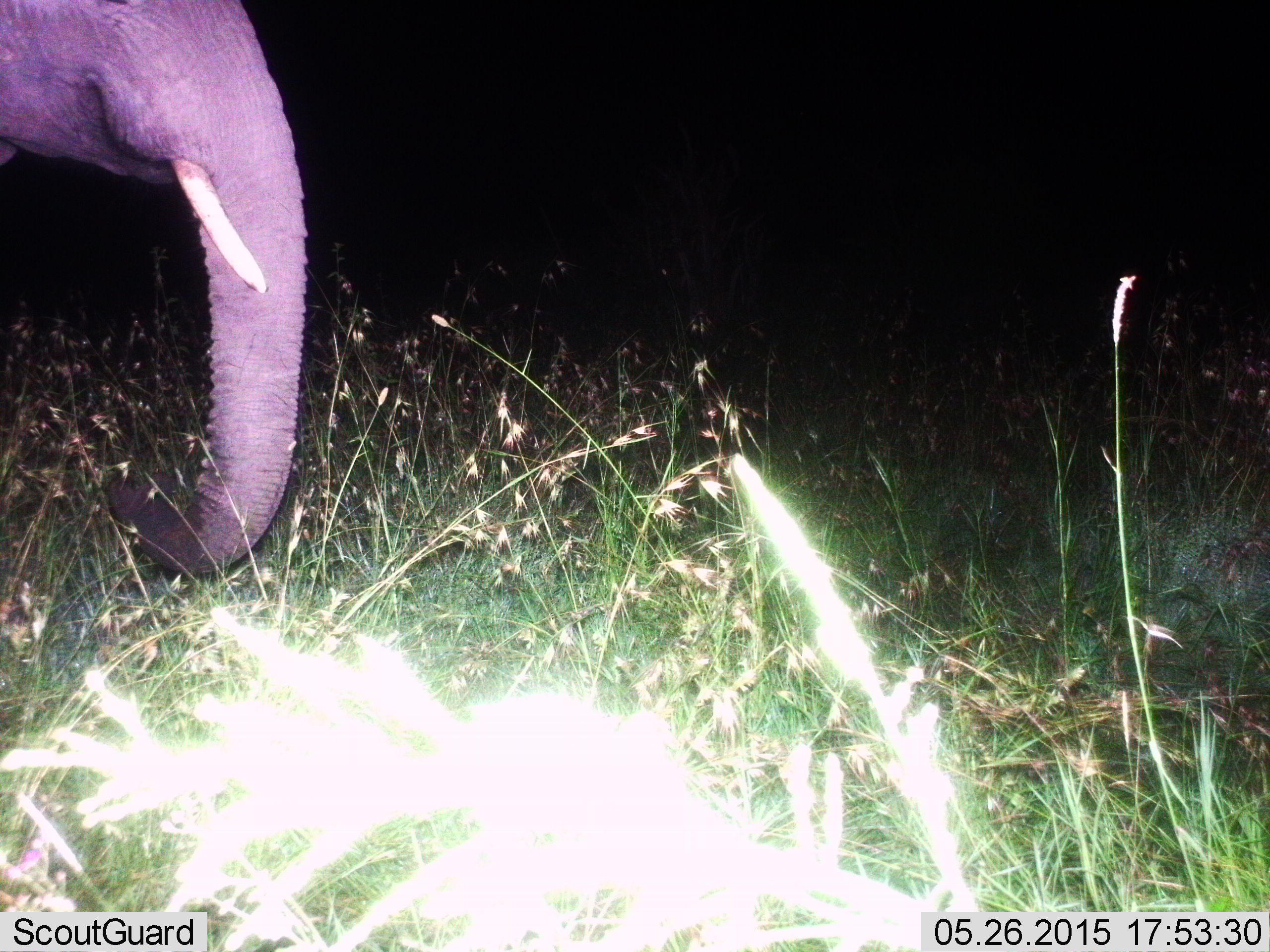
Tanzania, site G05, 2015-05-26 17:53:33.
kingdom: Animalia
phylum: Chordata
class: Mammalia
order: Proboscidea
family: Elephantidae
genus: Loxodonta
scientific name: Loxodonta africana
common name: african bush elephant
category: elephant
Elephant (african bush elephant) (Loxodonta africana), count 1. Behavior (volunteer vote fractions): standing 70%, resting 0%, moving 20%, interacting 0%. Young present (vote fraction): 0%. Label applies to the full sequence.